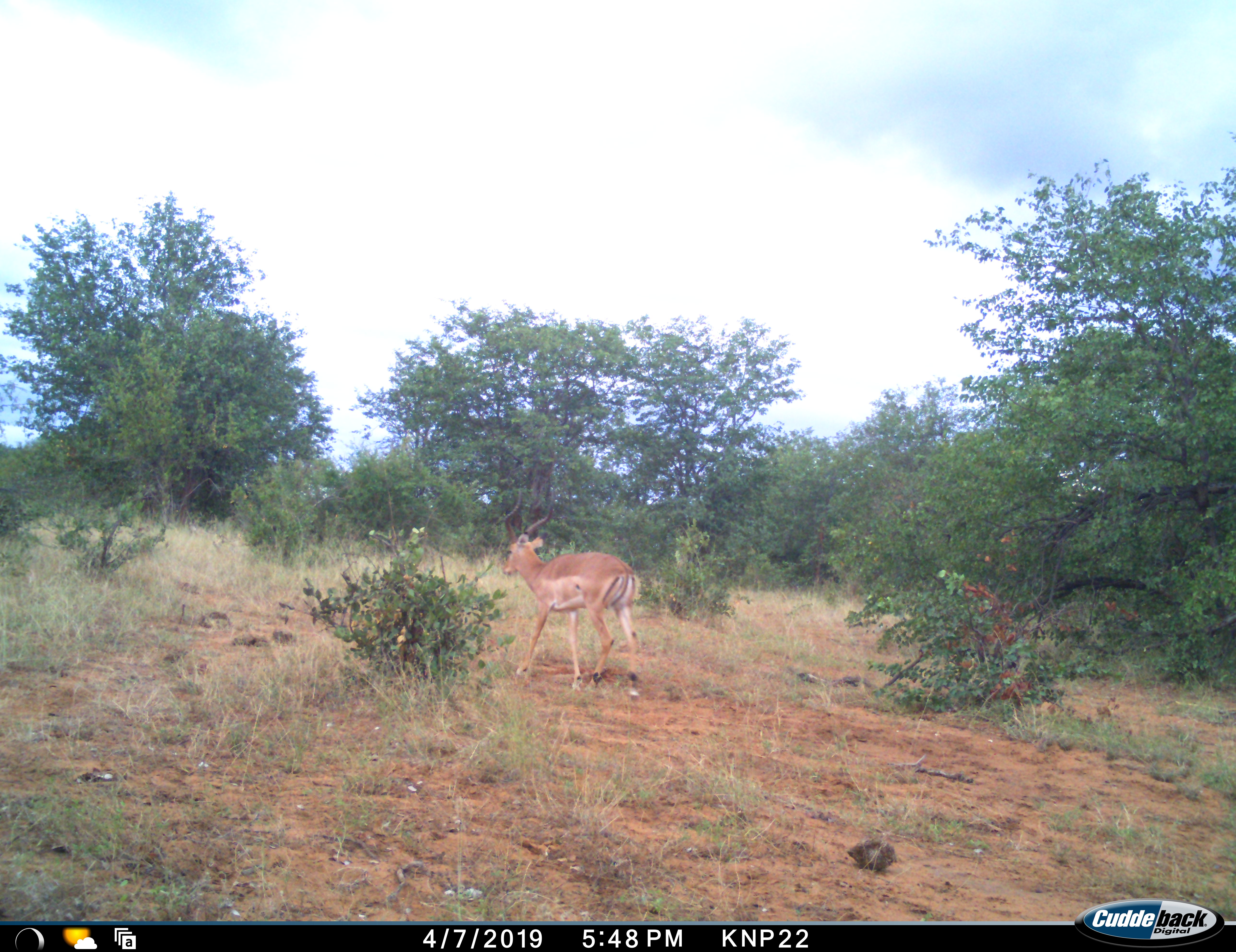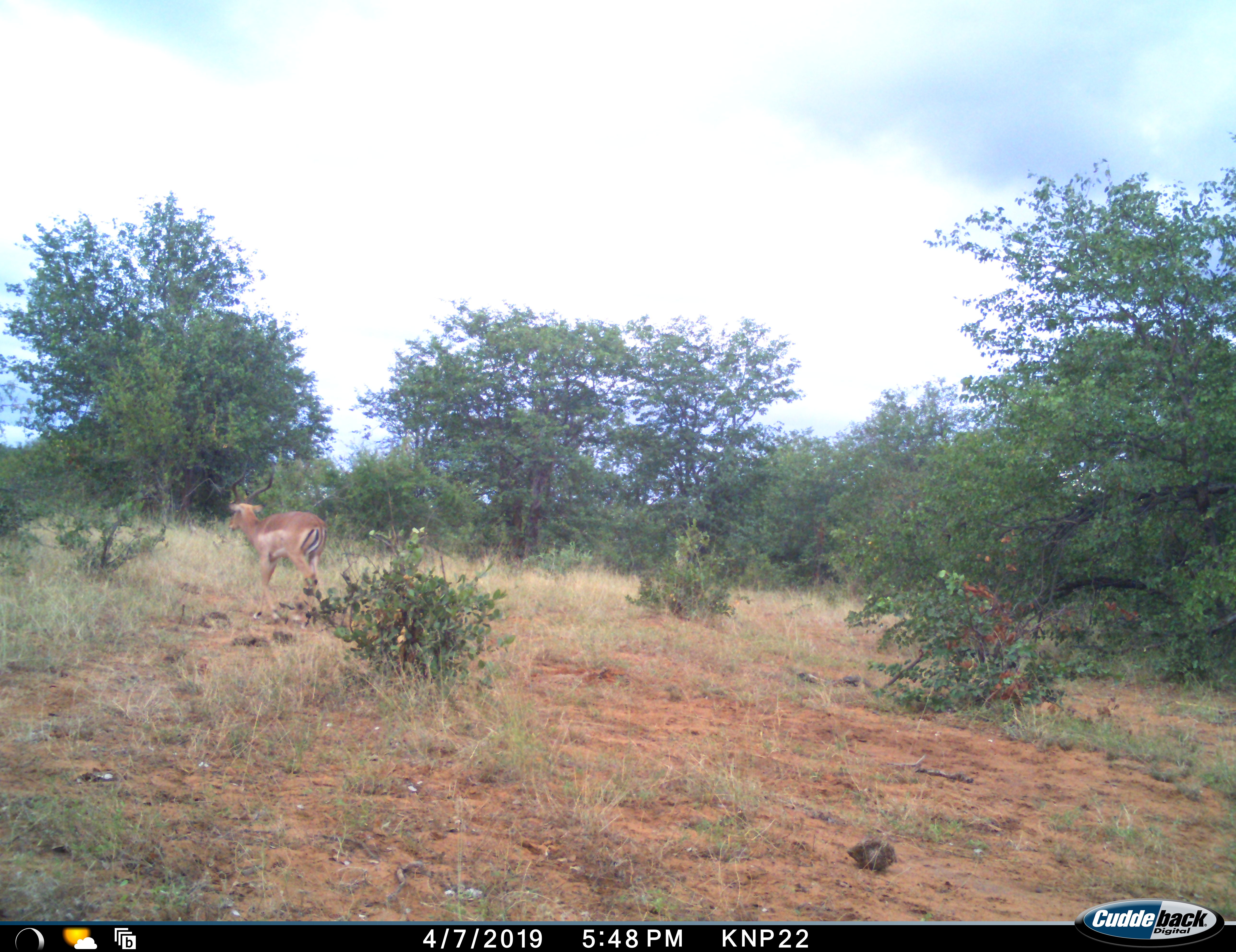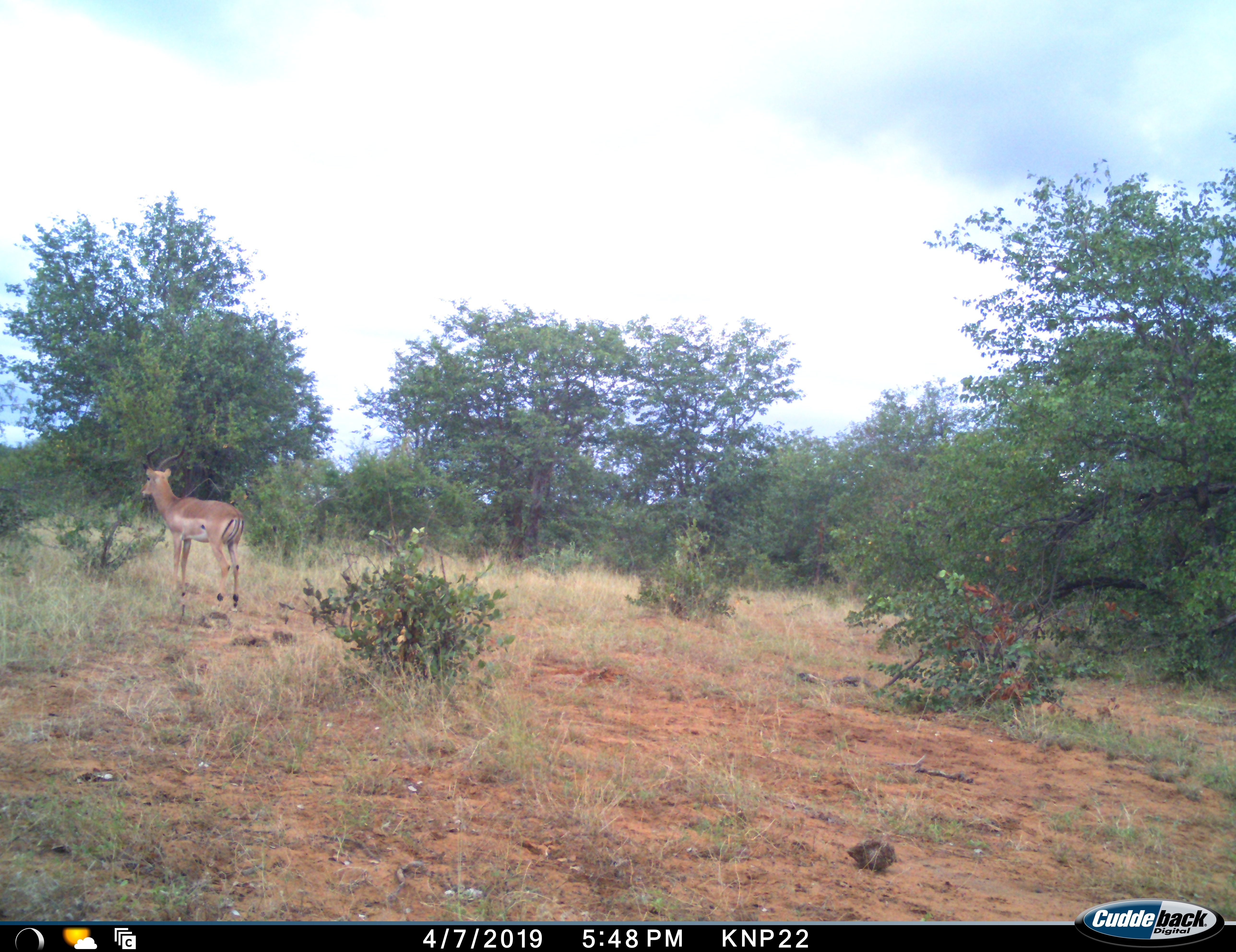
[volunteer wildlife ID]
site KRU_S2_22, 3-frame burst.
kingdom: Animalia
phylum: Chordata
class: Mammalia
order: Artiodactyla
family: Bovidae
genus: Aepyceros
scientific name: Aepyceros melampus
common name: impala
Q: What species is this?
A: Impala (Aepyceros melampus).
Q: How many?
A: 1.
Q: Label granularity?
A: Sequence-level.